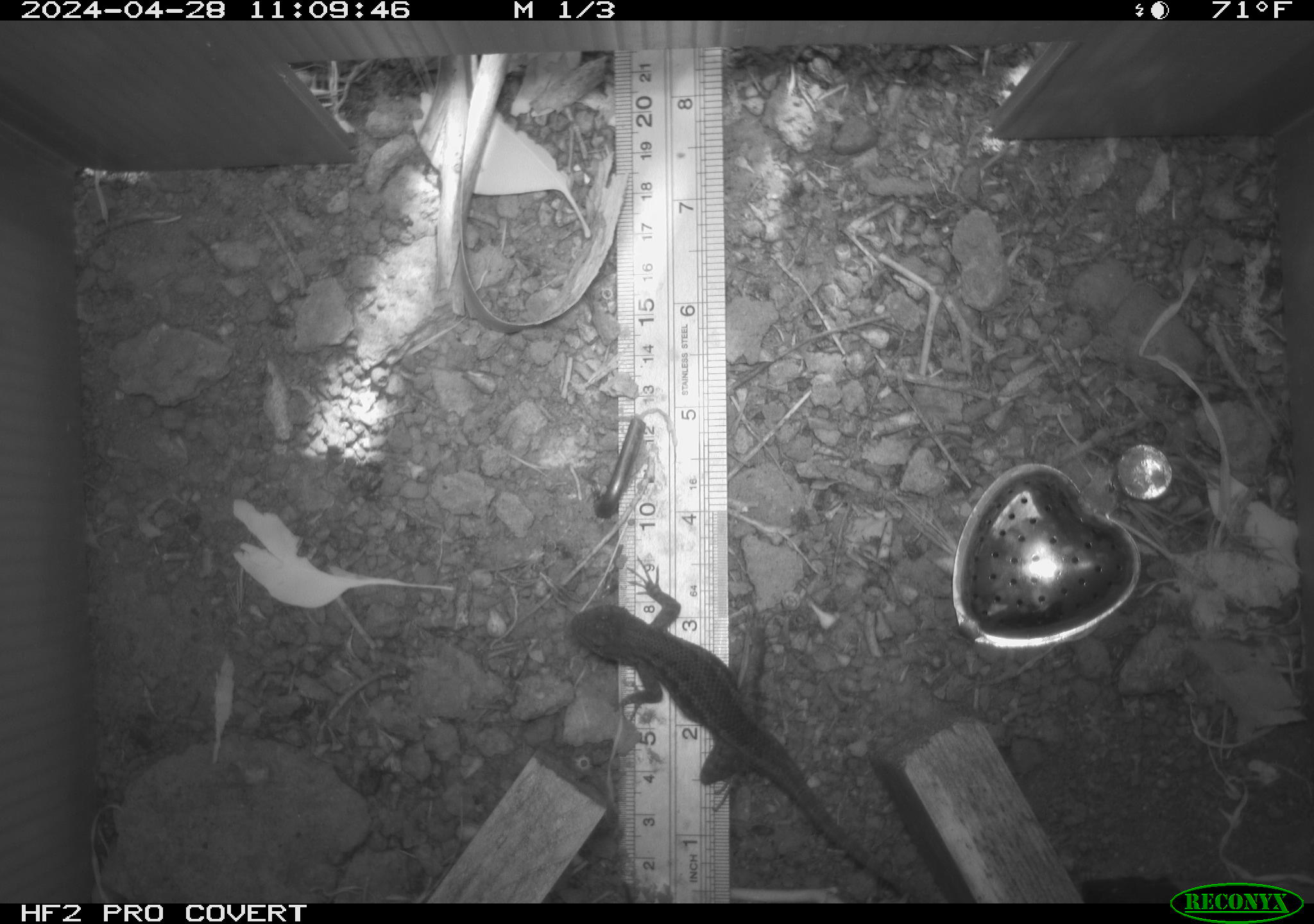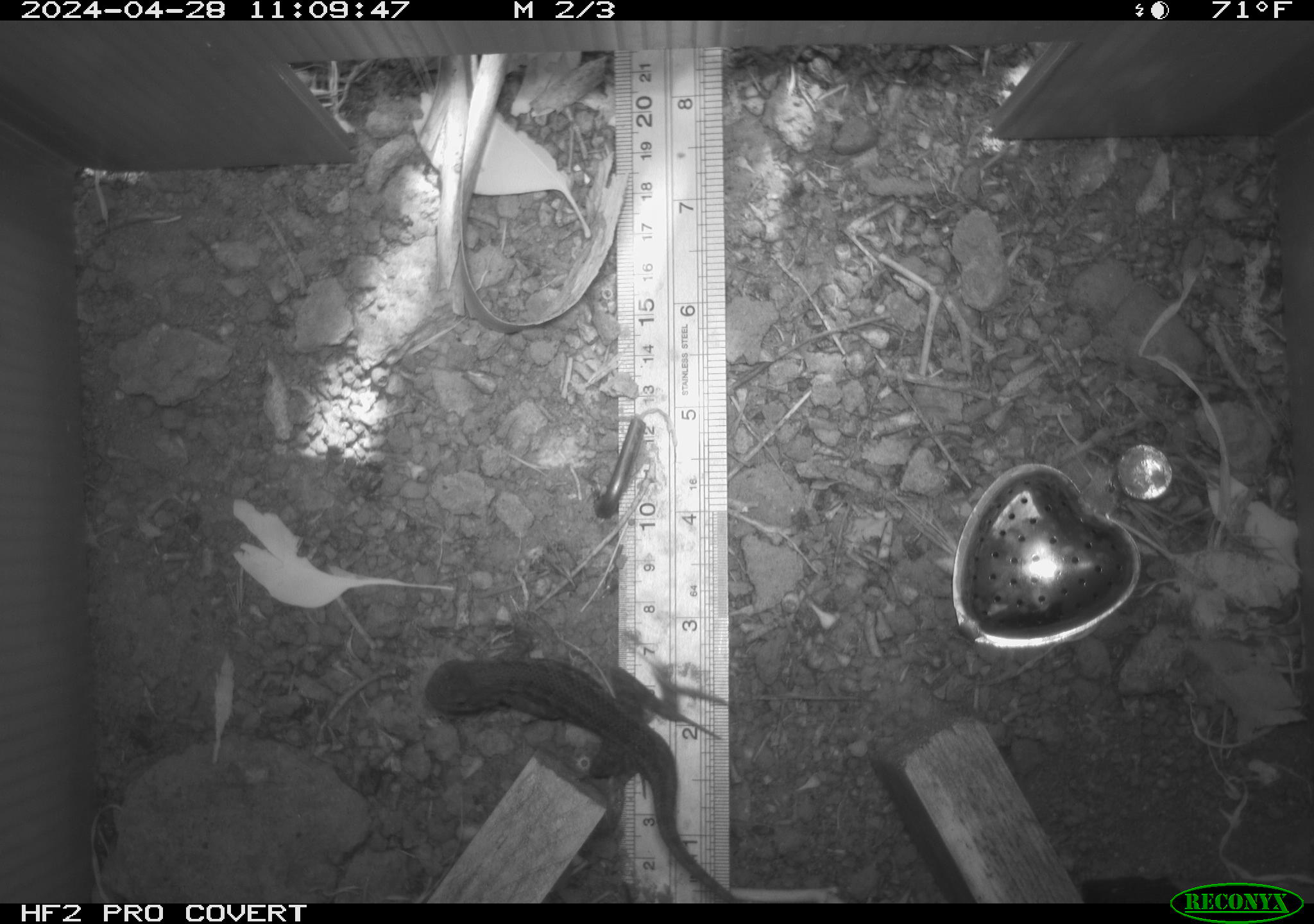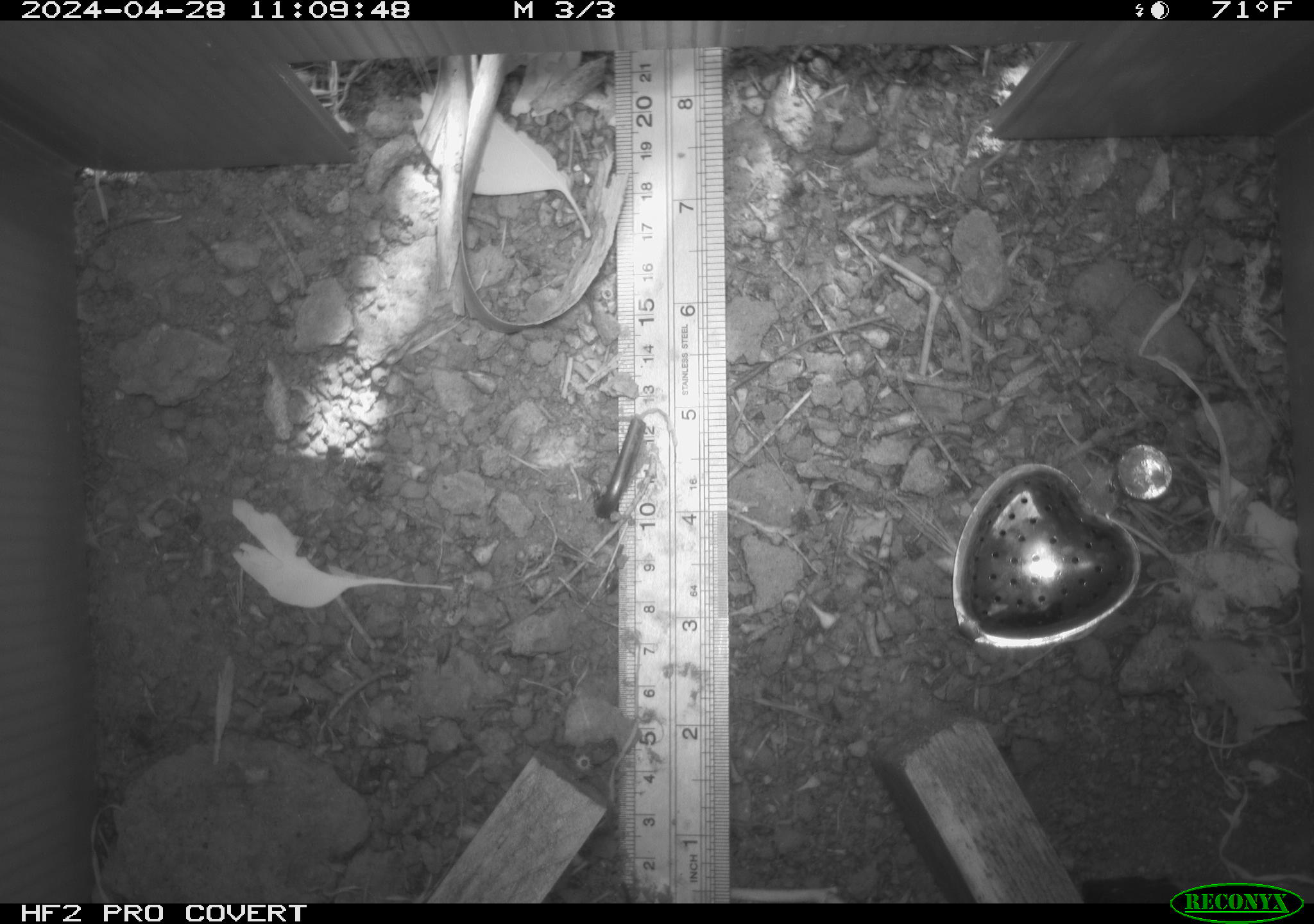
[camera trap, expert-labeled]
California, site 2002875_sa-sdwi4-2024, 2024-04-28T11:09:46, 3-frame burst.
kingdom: Animalia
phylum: Chordata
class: Reptilia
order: Squamata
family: Phrynosomatidae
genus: Sceloporus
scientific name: Sceloporus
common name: spiny lizards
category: sceloporus species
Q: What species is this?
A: Sceloporus species (spiny lizards) (Sceloporus).